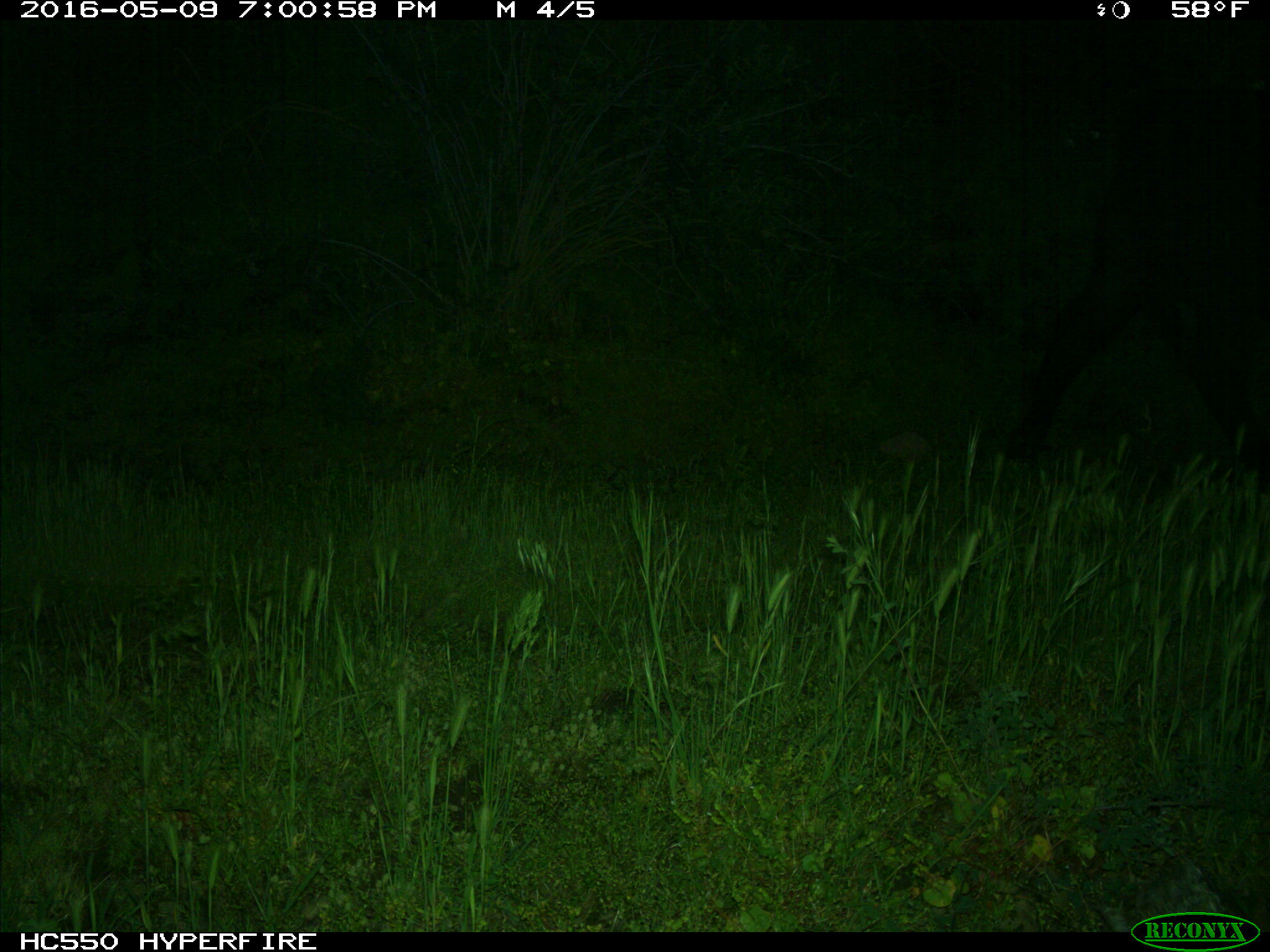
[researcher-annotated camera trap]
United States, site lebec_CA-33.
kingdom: Animalia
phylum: Chordata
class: Mammalia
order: Artiodactyla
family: Bovidae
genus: Bos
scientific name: Bos taurus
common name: domestic cow